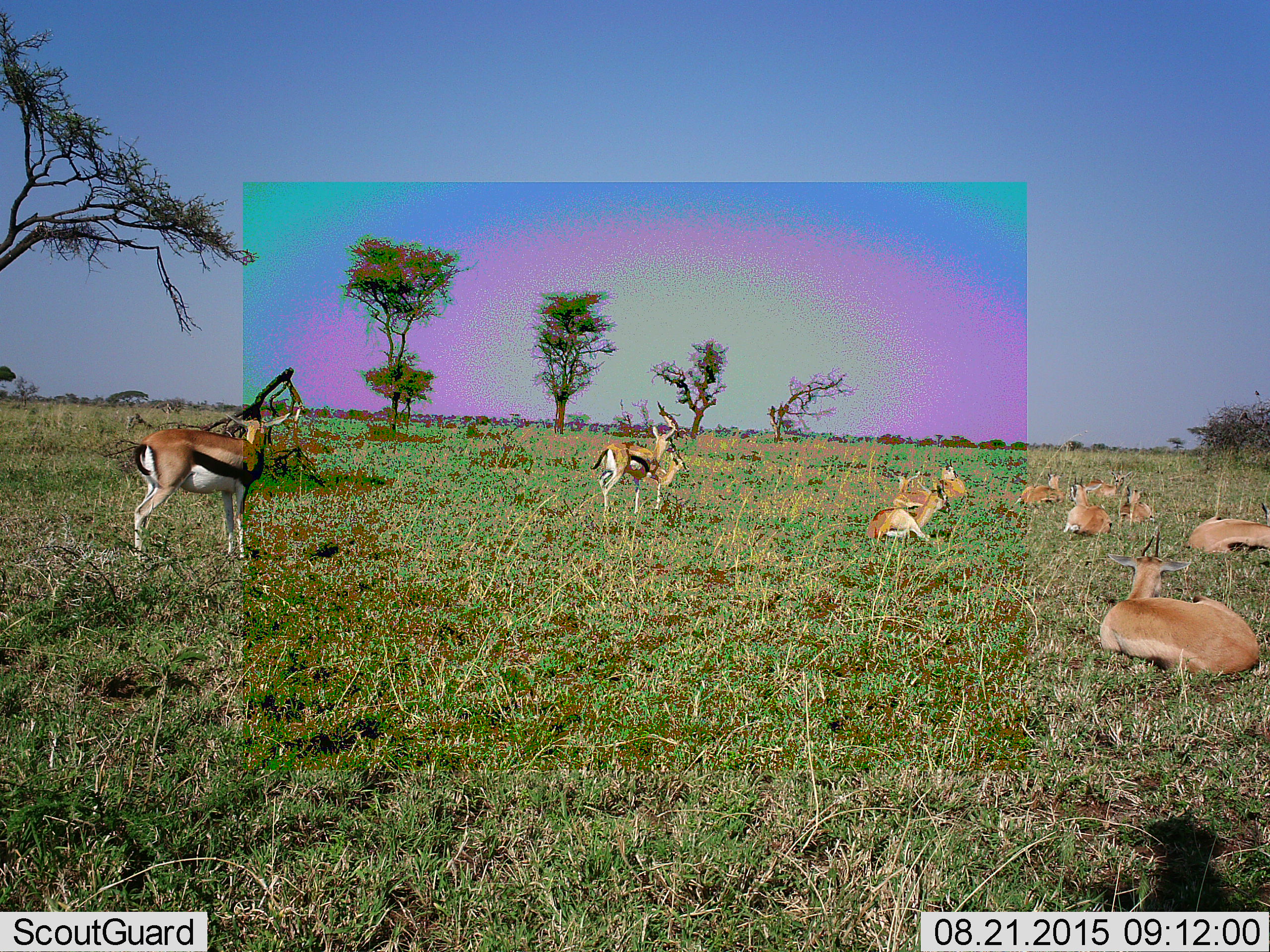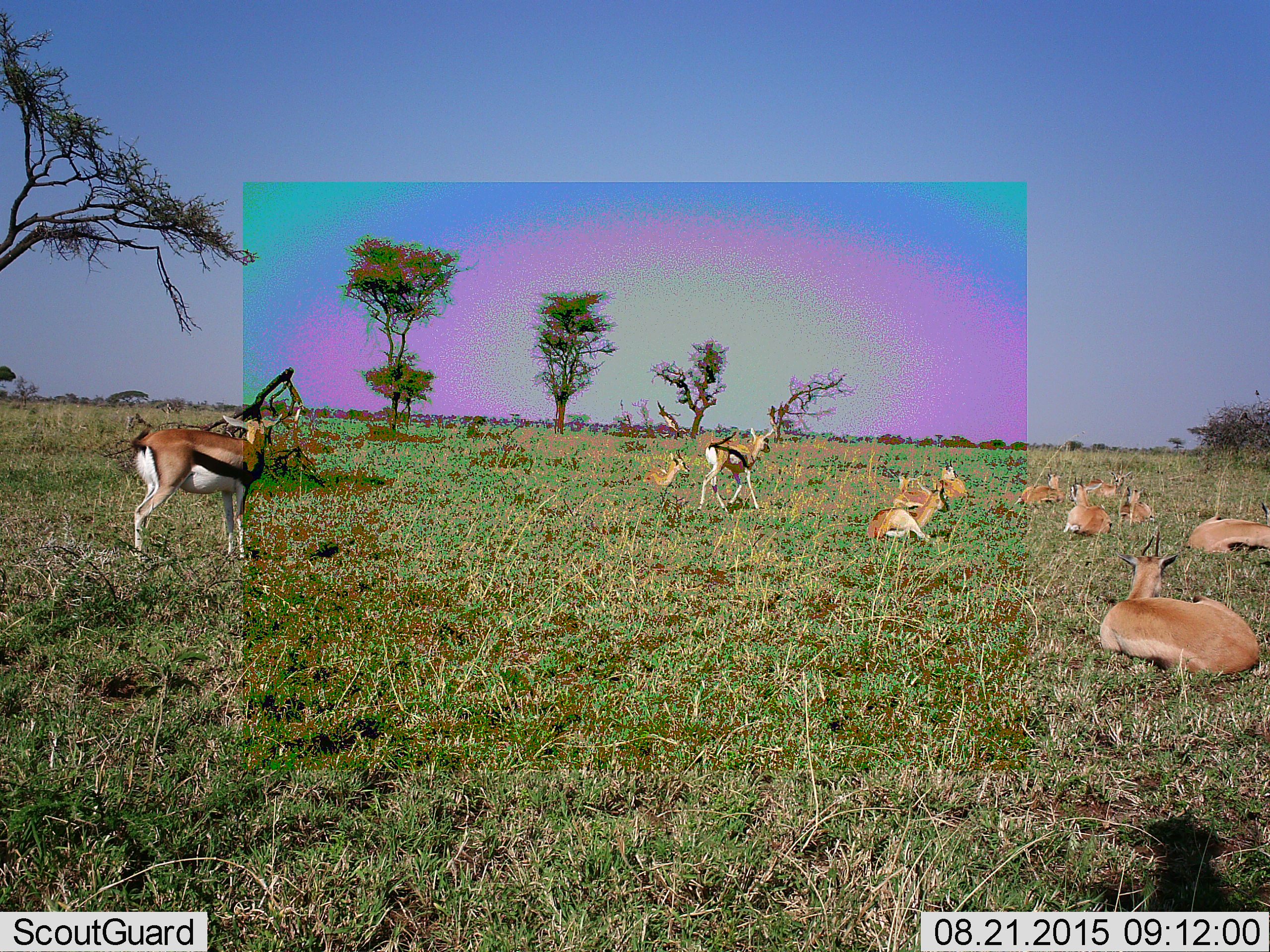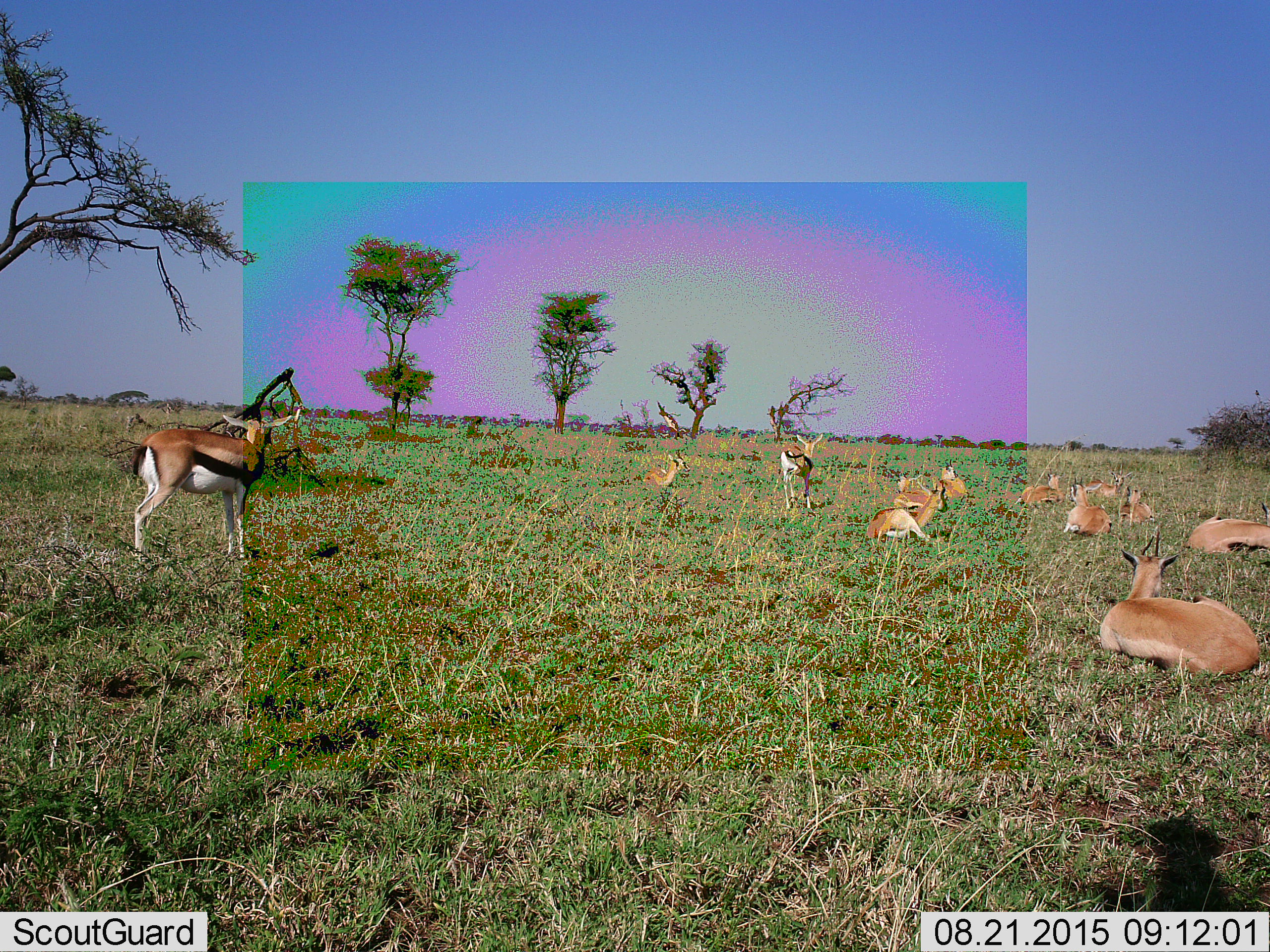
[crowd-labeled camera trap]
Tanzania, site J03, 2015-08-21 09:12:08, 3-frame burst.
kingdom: Animalia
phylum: Chordata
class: Mammalia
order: Artiodactyla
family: Bovidae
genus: Eudorcas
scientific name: Eudorcas thomsonii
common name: thomson's gazelle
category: gazellethomsons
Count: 11-50.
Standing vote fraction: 89%.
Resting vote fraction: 89%.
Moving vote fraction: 33%.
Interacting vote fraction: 0%.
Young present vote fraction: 11%.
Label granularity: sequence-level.